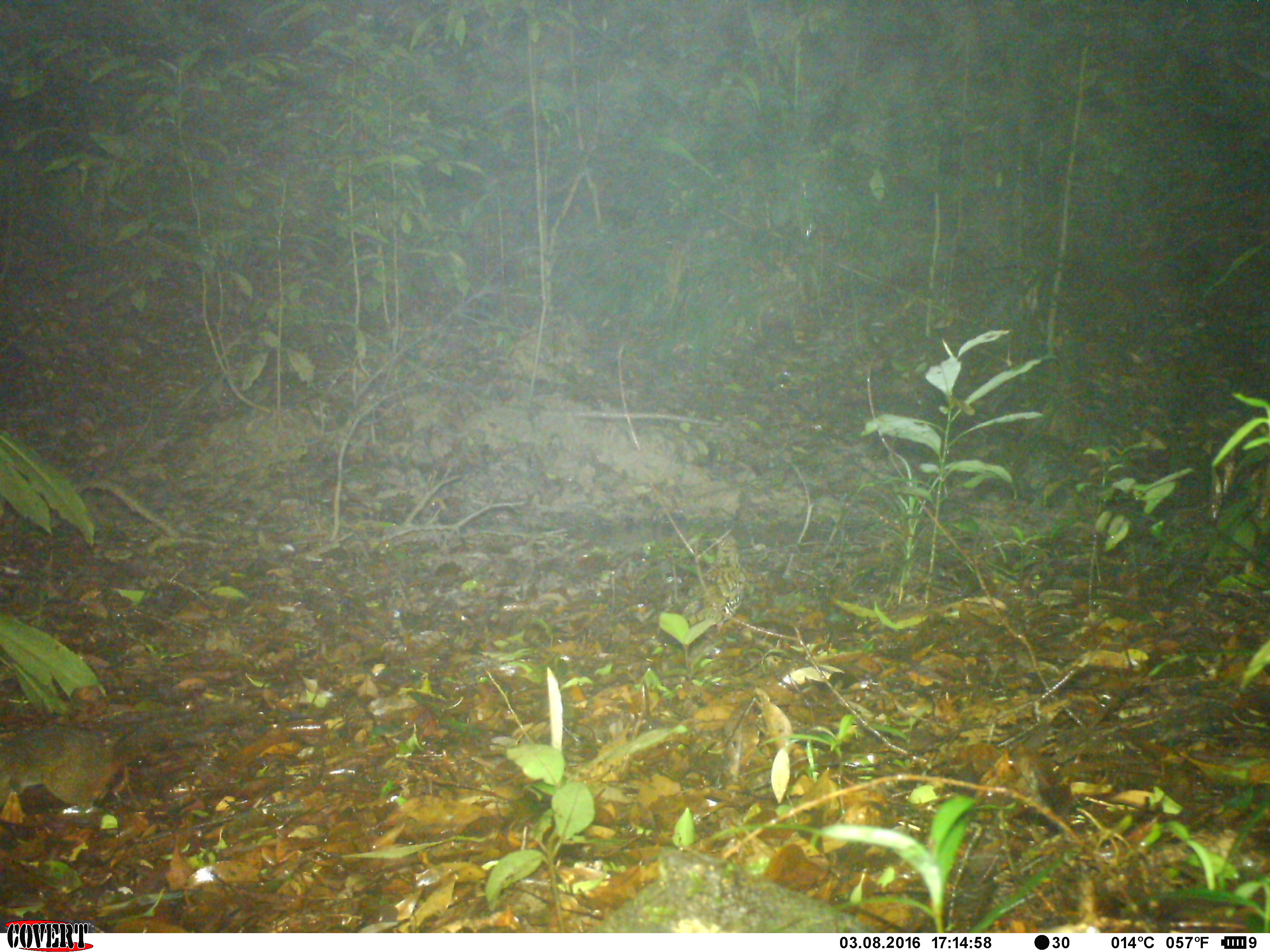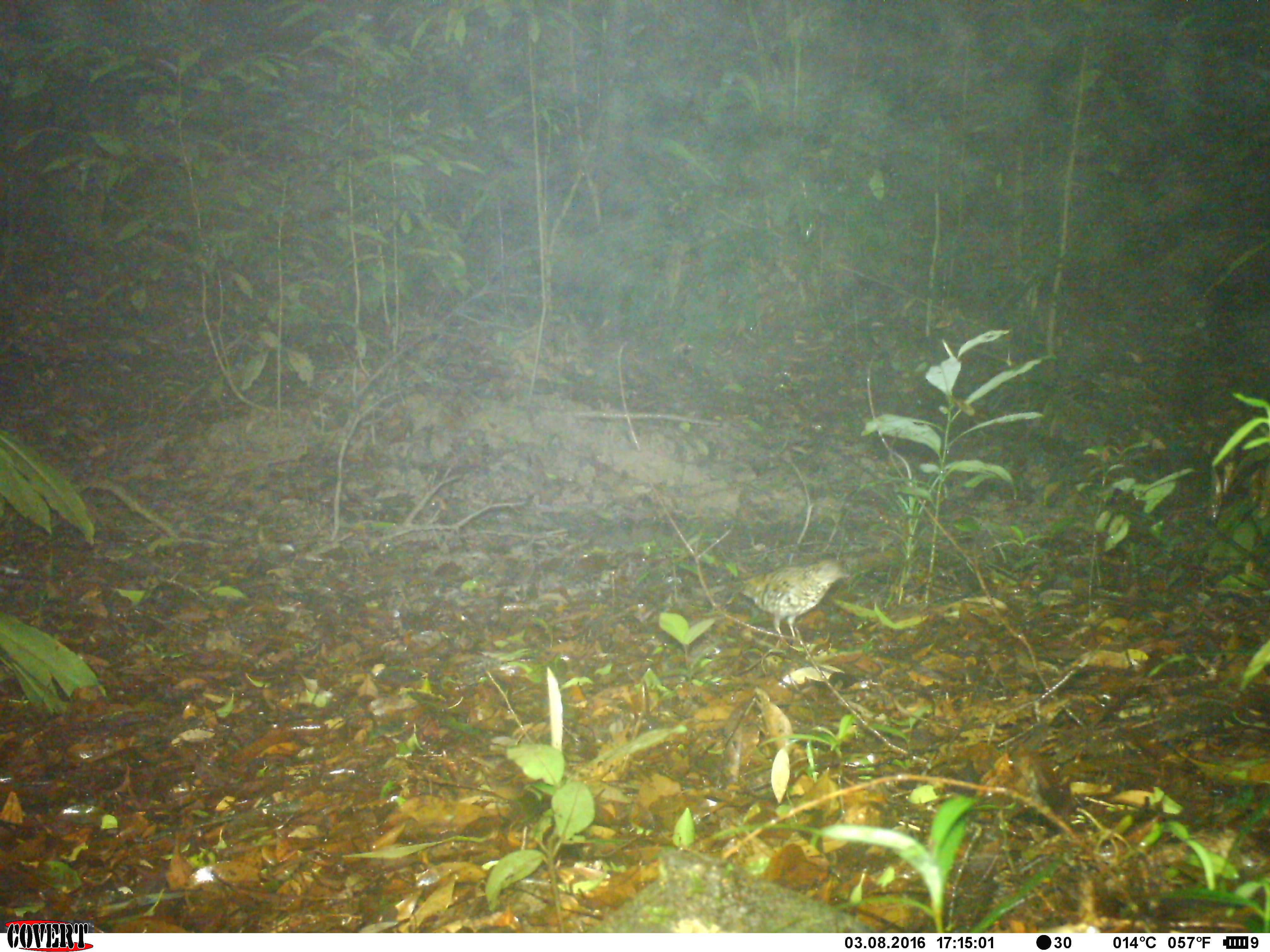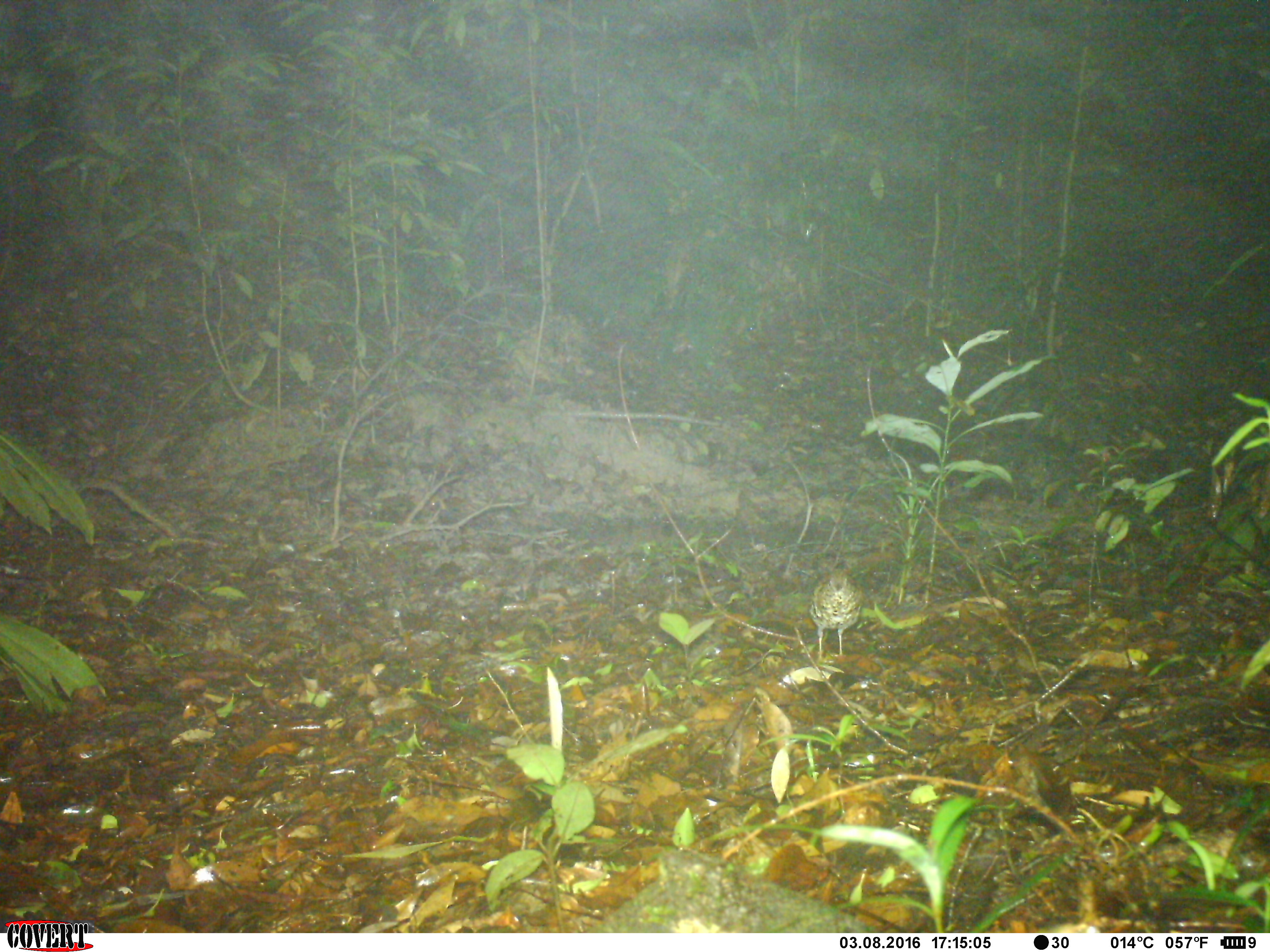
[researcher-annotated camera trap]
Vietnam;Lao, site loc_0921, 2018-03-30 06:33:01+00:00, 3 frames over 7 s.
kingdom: Animalia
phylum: Chordata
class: Aves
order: Passeriformes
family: Turdidae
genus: Zoothera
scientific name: Zoothera dauma dauma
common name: scaly thrush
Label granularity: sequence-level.